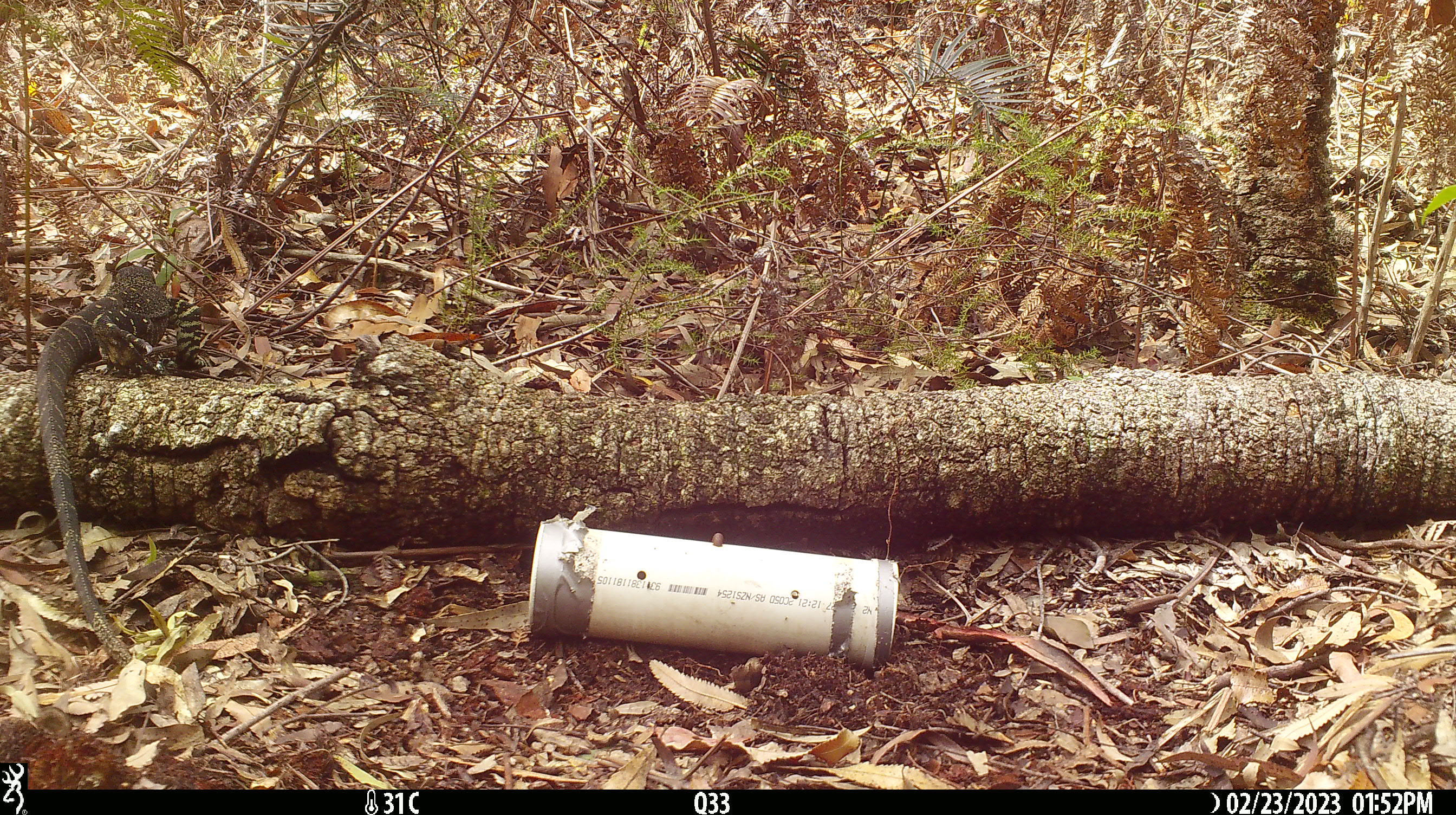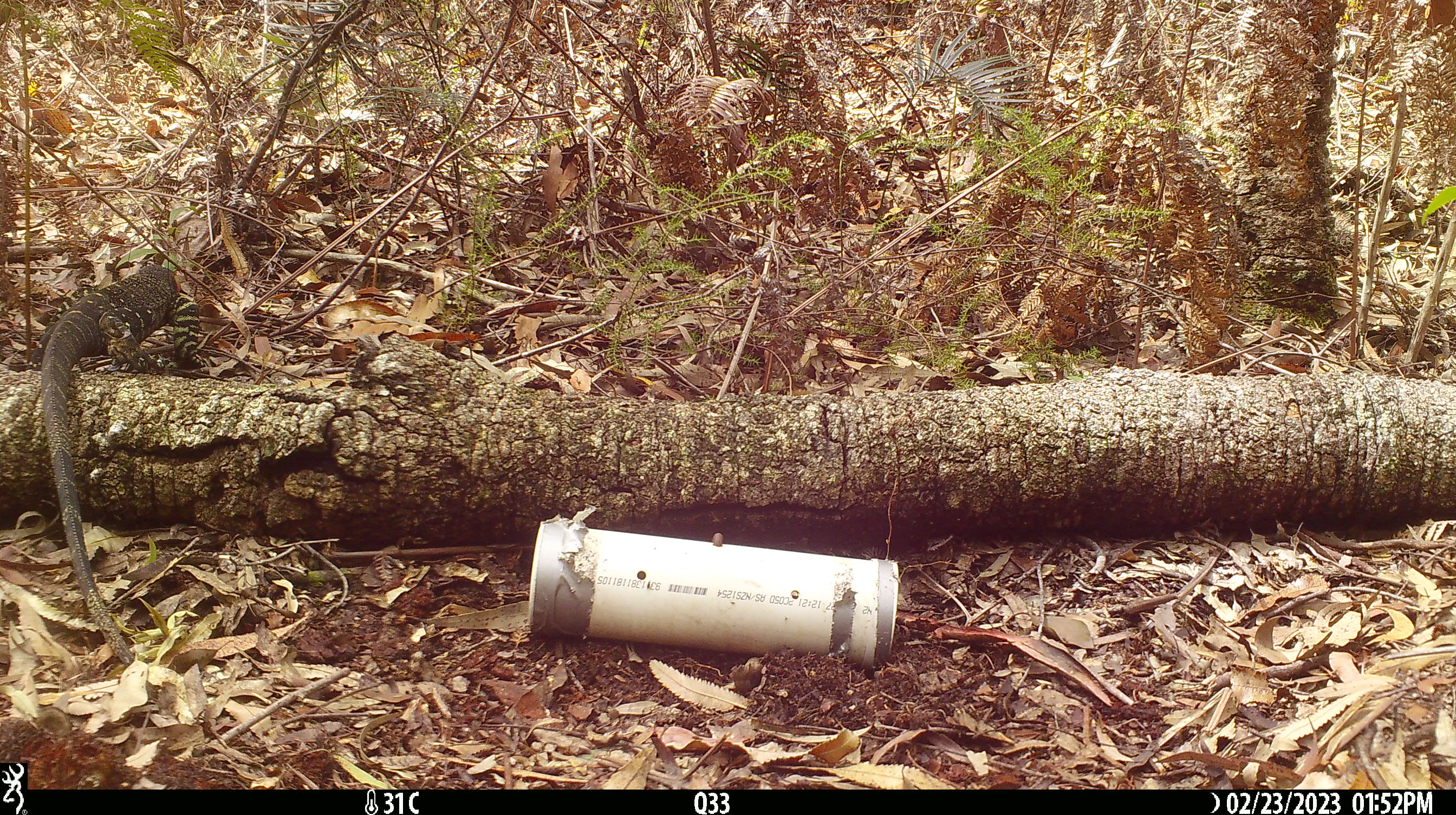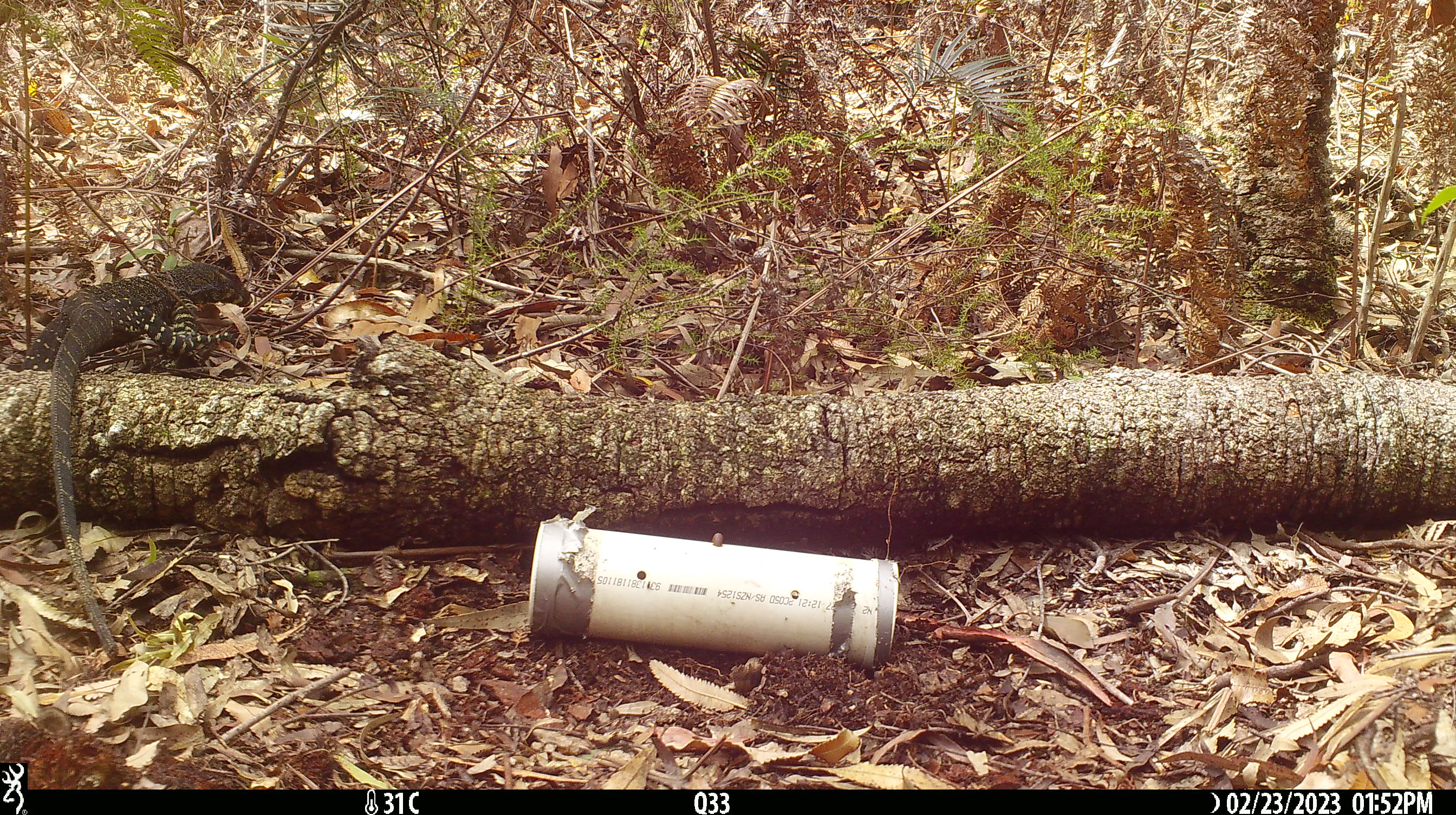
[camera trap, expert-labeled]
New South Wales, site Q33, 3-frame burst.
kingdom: Animalia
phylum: Chordata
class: Reptilia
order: Squamata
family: Varanidae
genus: Varanus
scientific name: Varanus varius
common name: lace monitor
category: goanna